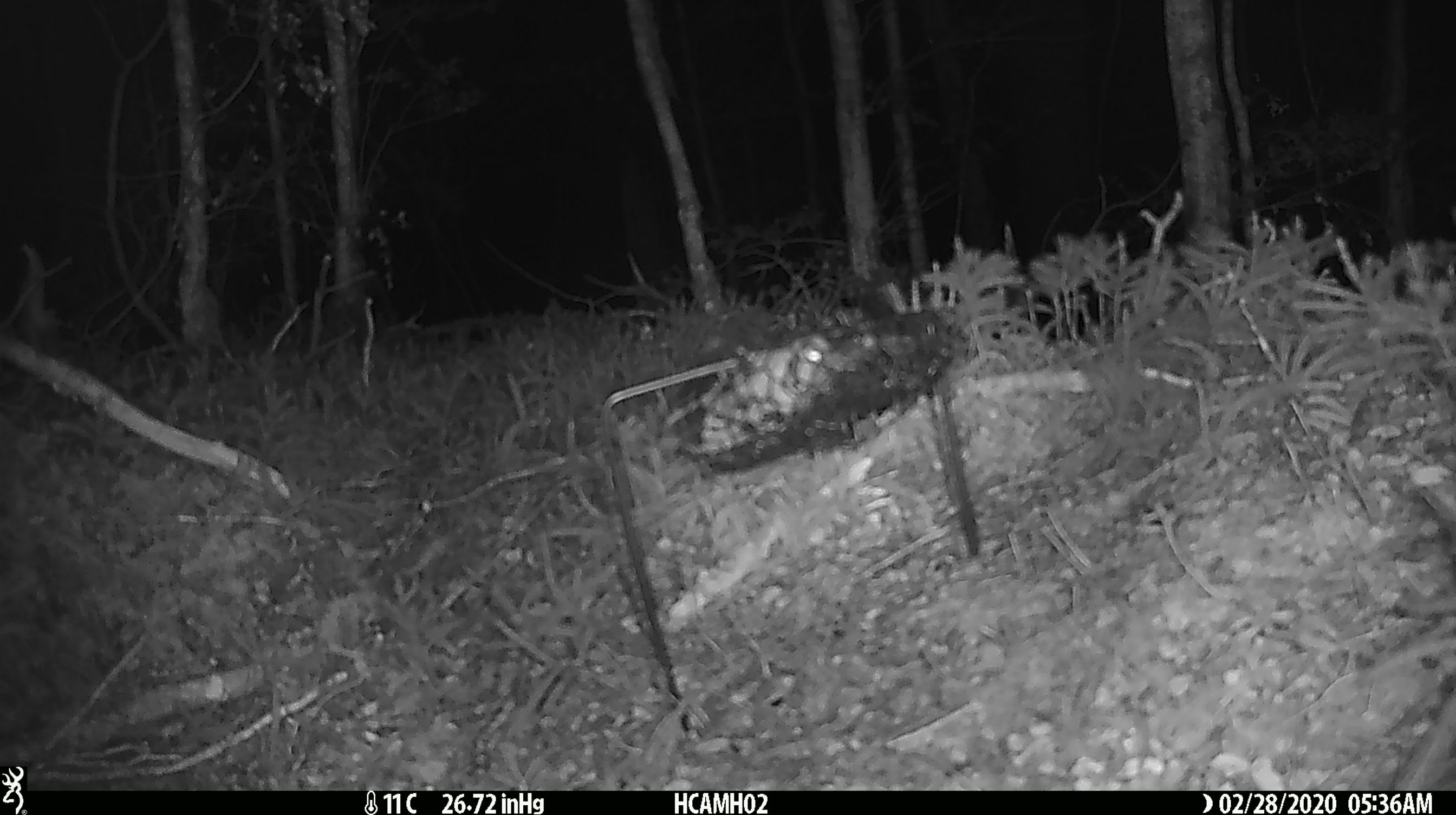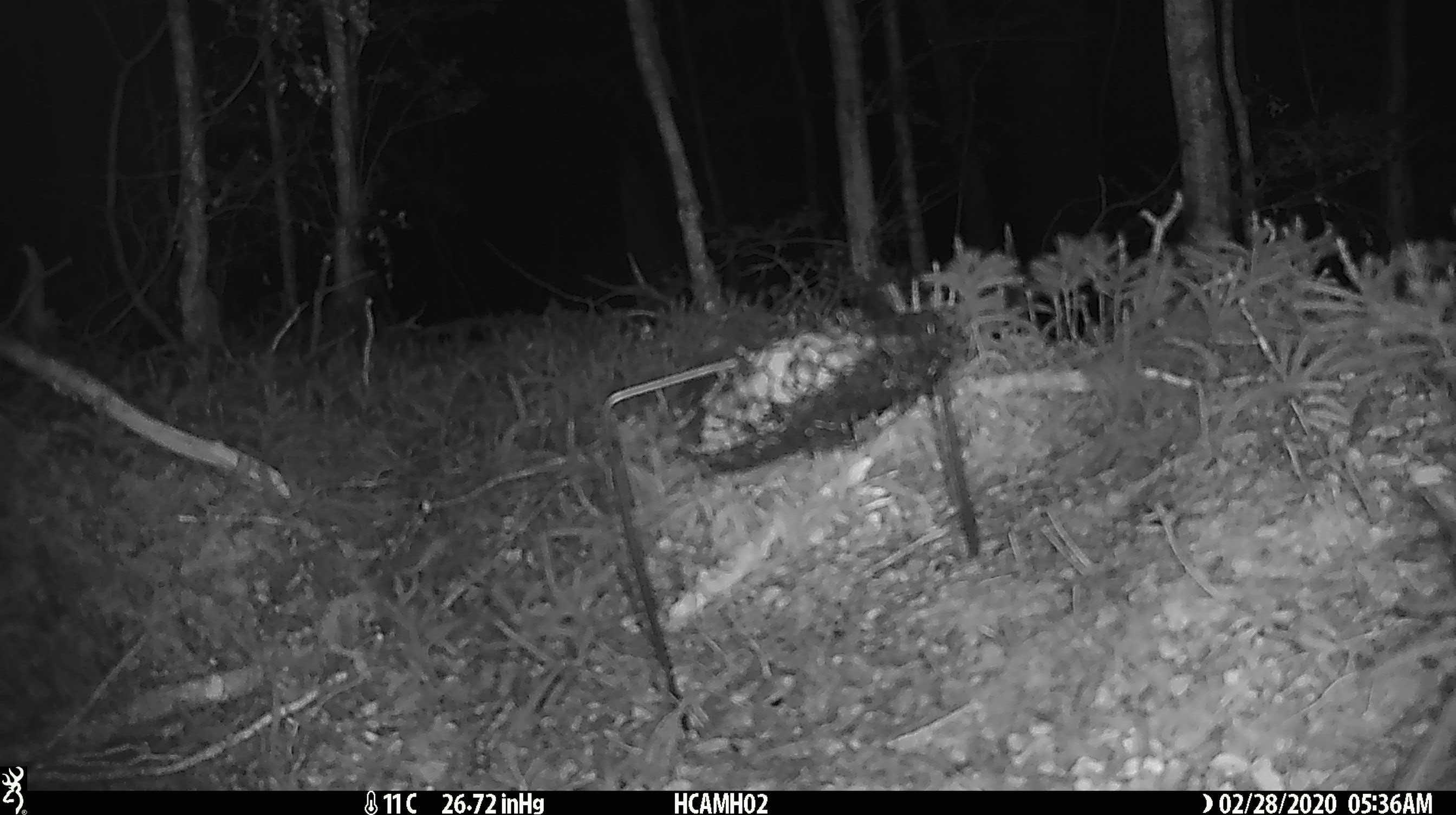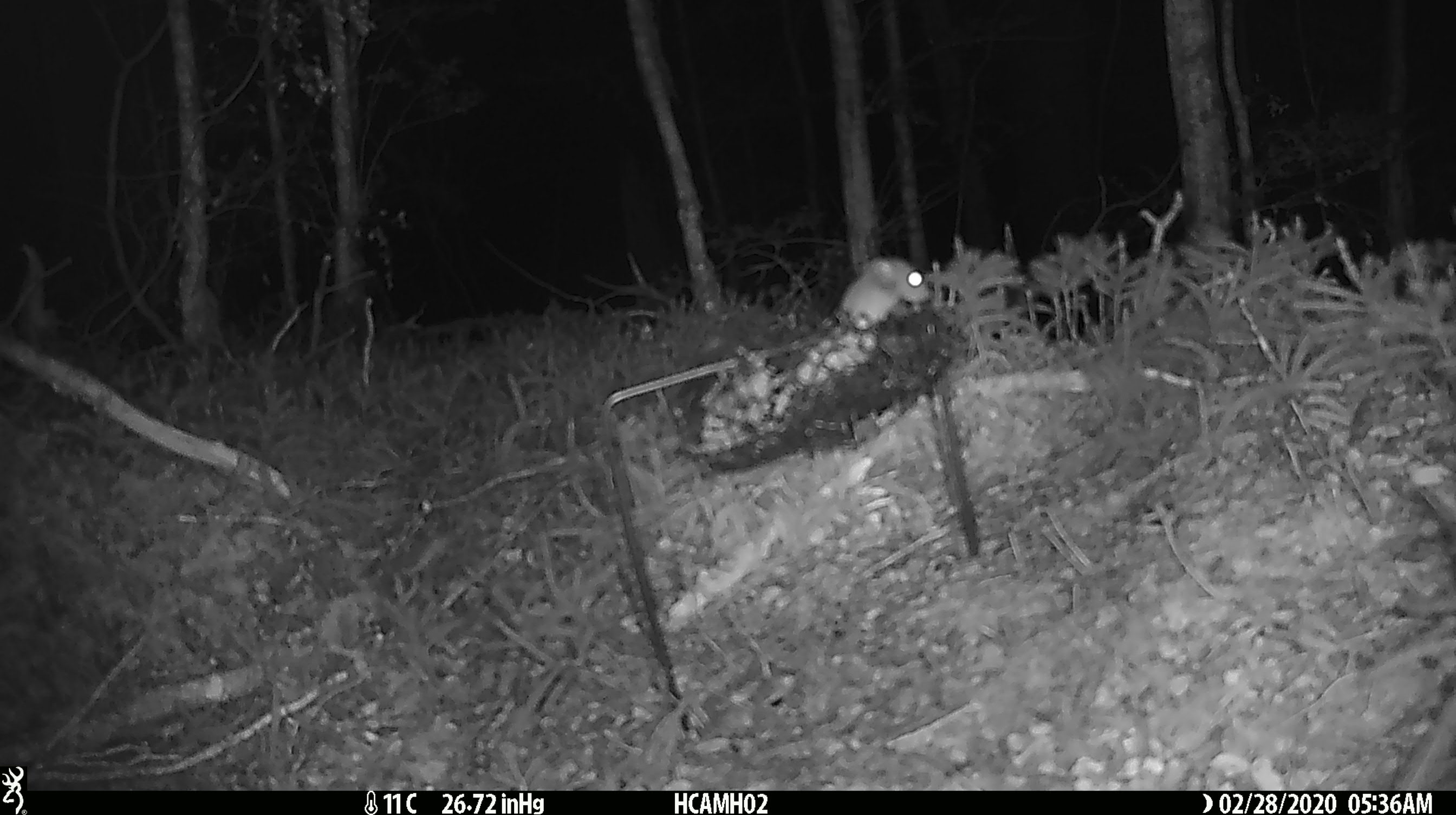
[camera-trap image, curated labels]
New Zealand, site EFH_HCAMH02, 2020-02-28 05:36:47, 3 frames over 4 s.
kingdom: Animalia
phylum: Chordata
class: Mammalia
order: Rodentia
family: Muridae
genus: Mus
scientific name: Mus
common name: mouse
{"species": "mouse (Mus)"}